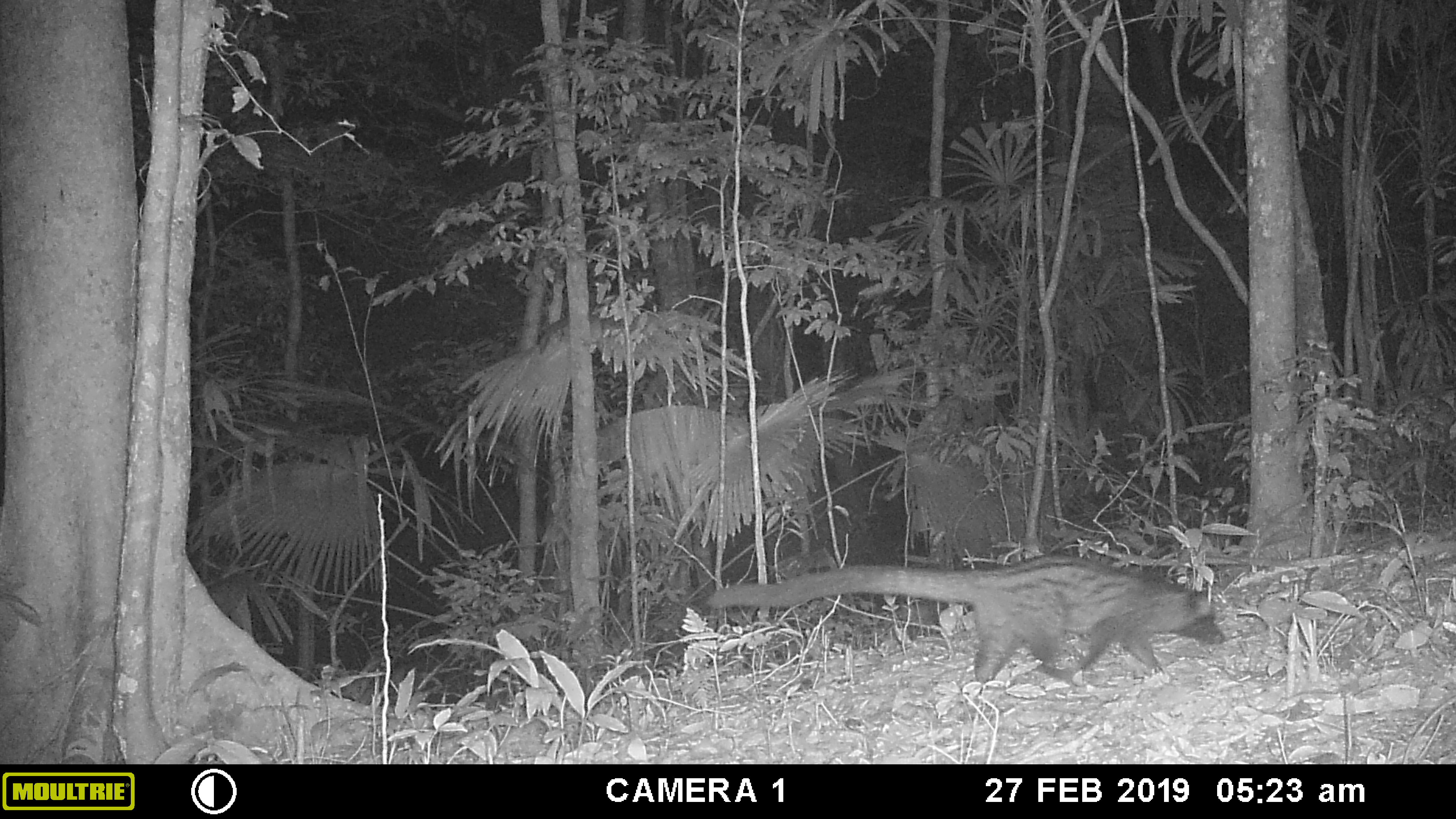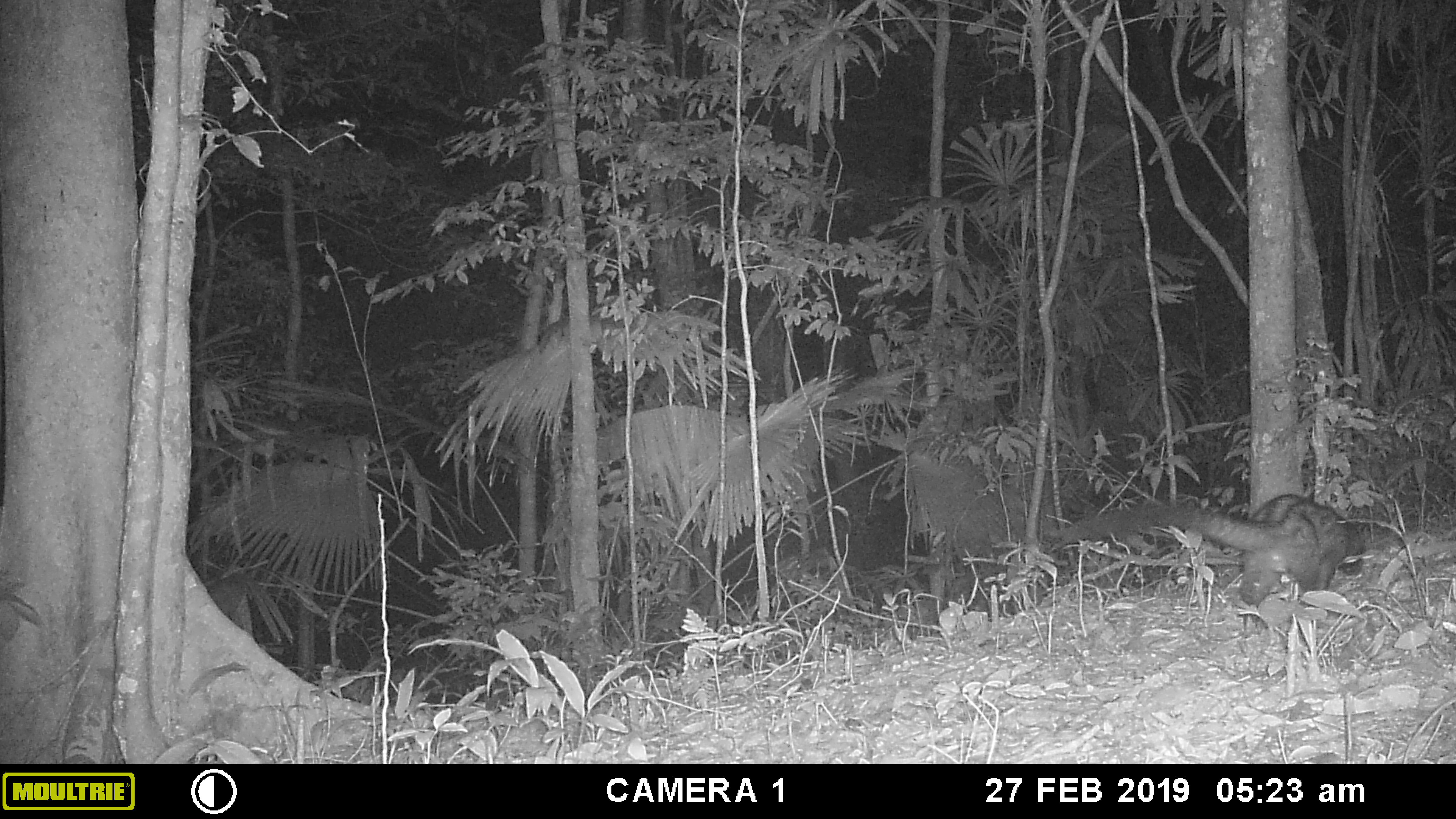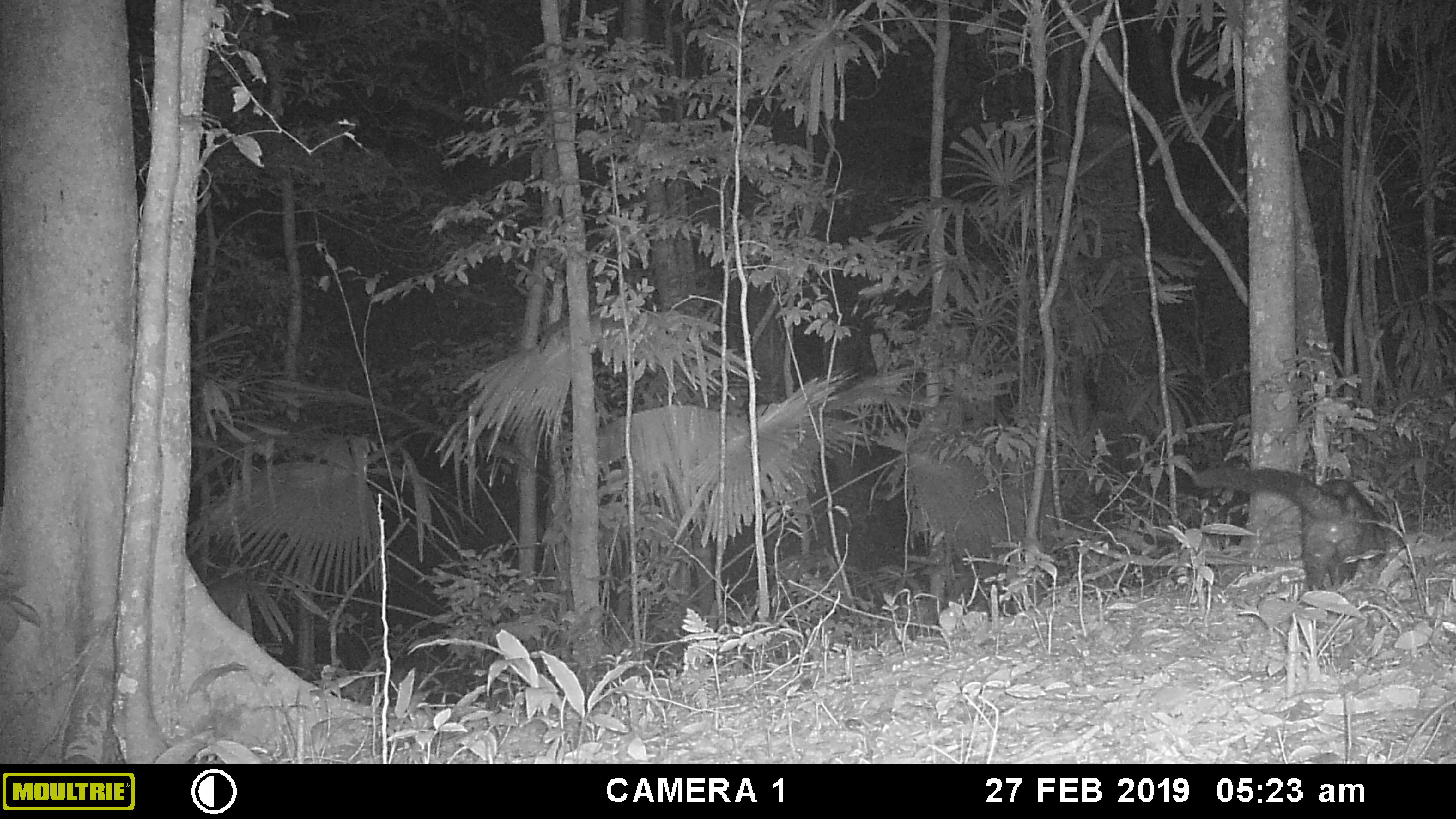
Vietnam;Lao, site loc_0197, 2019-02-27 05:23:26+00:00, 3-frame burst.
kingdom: Animalia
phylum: Chordata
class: Mammalia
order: Carnivora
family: Viverridae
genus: Paradoxurus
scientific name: Paradoxurus hermaphroditus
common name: common palm civet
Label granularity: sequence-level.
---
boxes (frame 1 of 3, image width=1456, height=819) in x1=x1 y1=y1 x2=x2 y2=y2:
common palm civet: x1=707 y1=553 x2=1227 y2=685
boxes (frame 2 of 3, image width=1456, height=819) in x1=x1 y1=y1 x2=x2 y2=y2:
common palm civet: x1=1047 y1=491 x2=1364 y2=605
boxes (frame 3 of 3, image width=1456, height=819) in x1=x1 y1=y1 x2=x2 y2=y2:
common palm civet: x1=1197 y1=465 x2=1386 y2=589